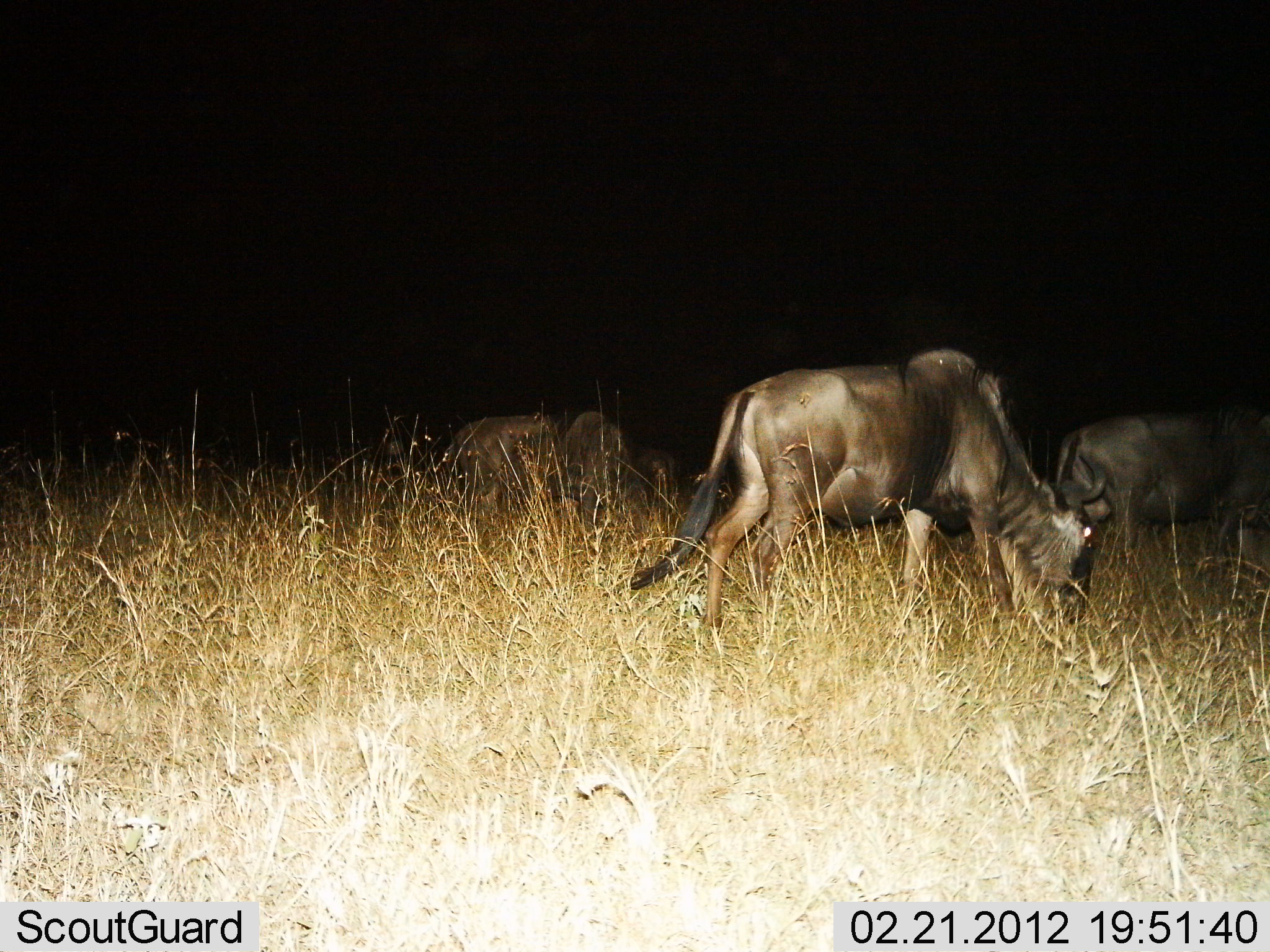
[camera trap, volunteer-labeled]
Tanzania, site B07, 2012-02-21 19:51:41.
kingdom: Animalia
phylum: Chordata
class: Mammalia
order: Artiodactyla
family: Bovidae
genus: Connochaetes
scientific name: Connochaetes taurinus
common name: blue wildebeest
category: wildebeest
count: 4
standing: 31%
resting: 0%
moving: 0%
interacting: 0%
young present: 0%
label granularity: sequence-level